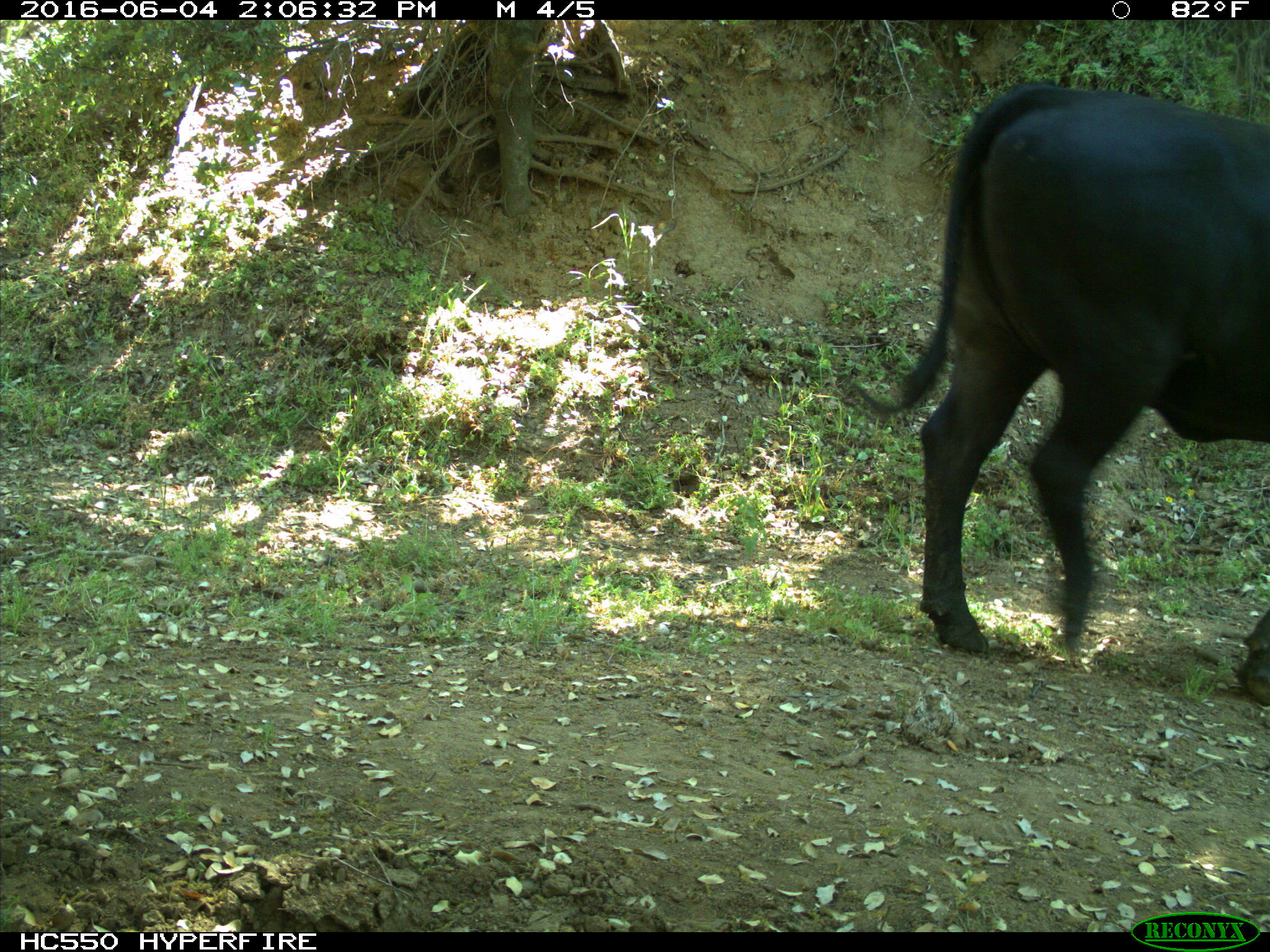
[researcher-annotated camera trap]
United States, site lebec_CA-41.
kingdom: Animalia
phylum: Chordata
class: Mammalia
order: Artiodactyla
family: Bovidae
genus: Bos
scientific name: Bos taurus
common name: domestic cow